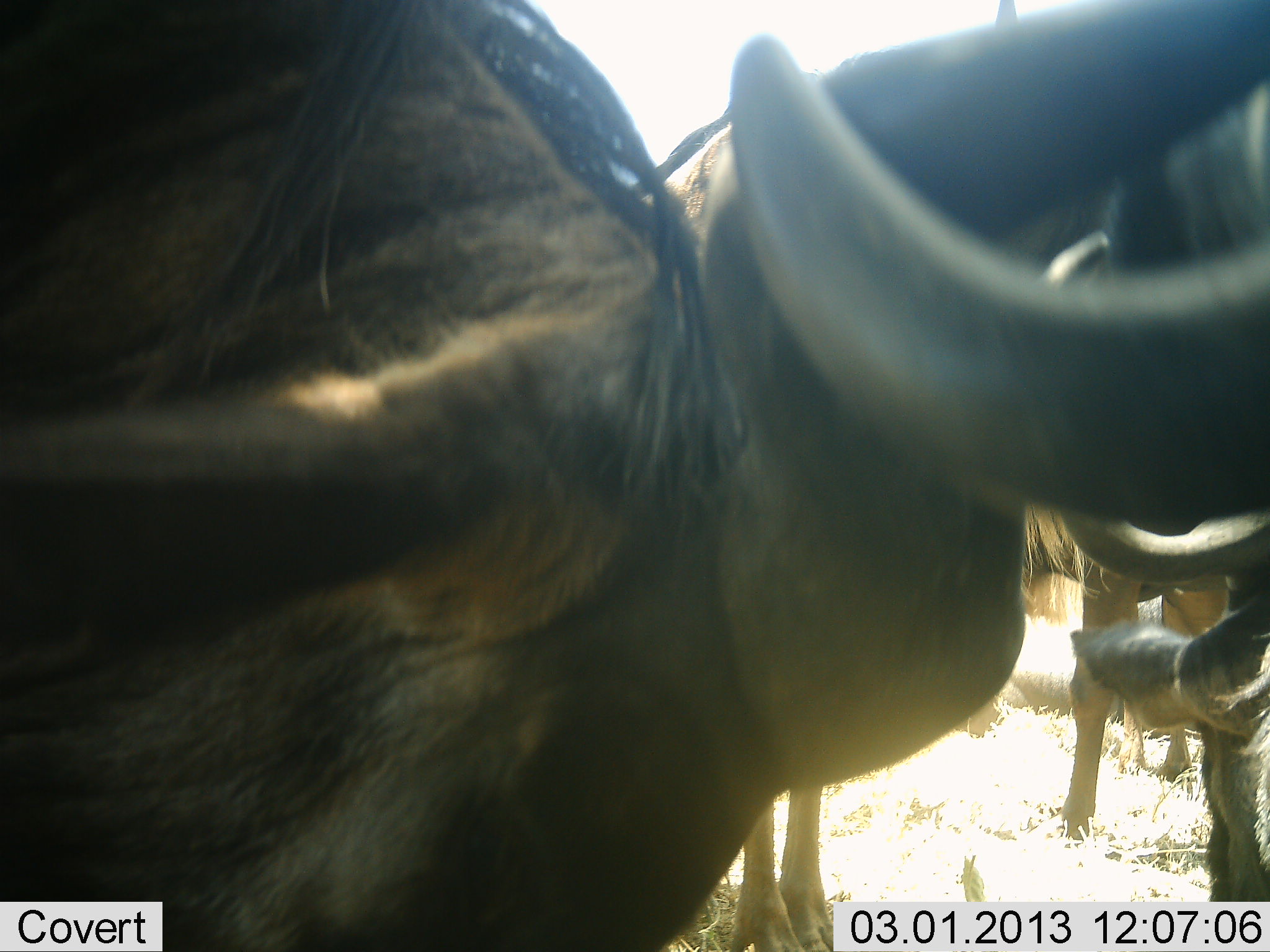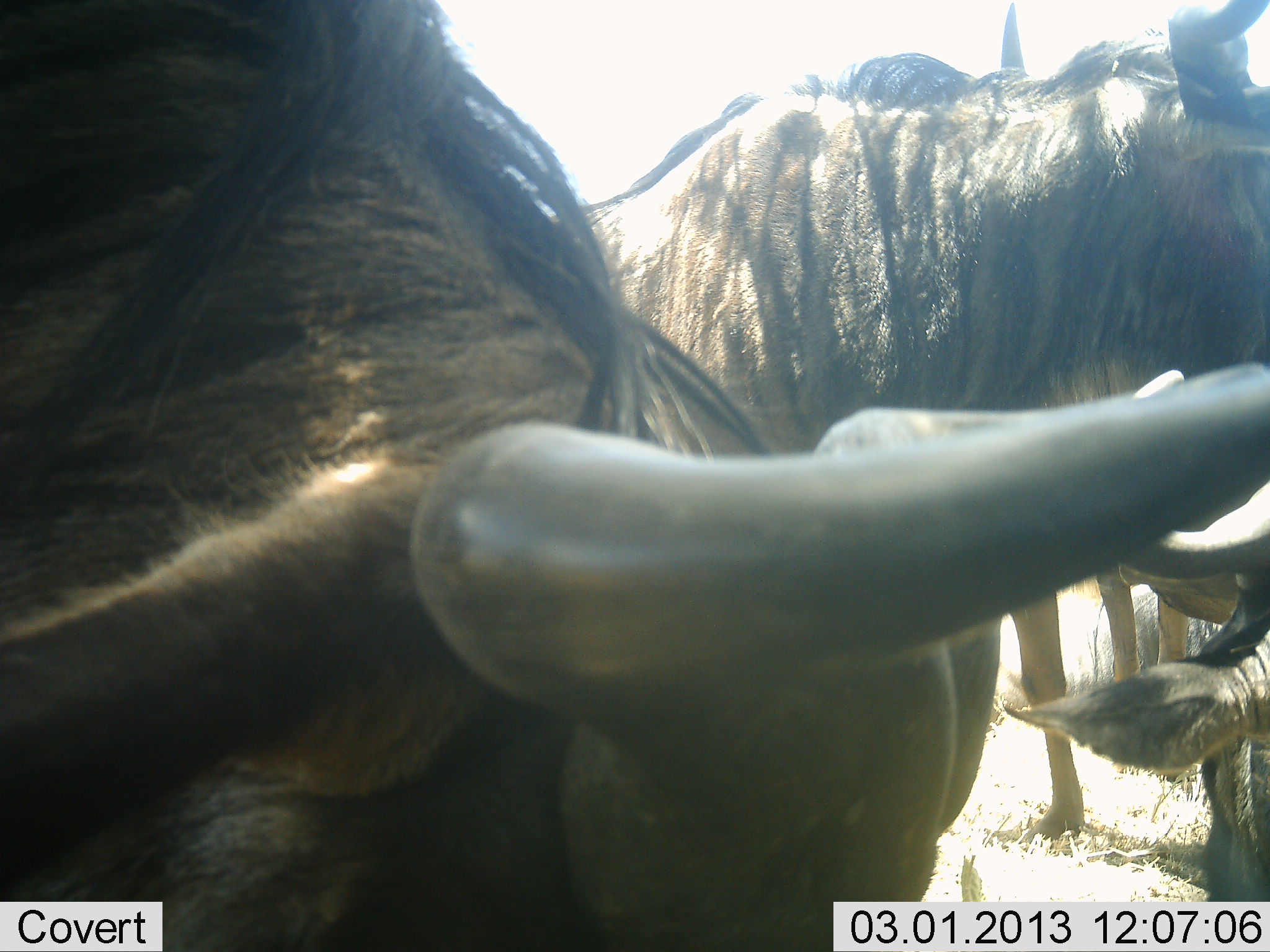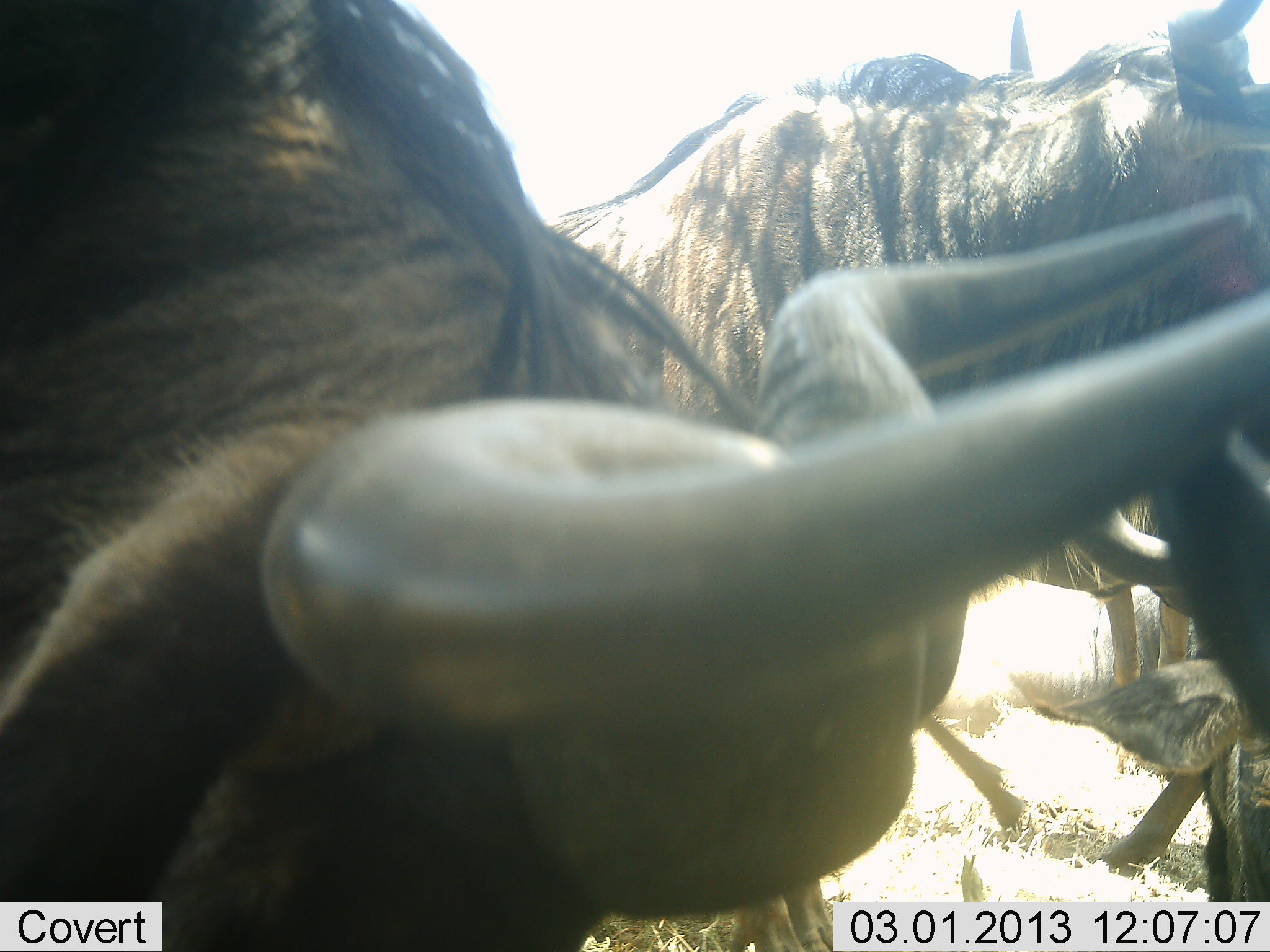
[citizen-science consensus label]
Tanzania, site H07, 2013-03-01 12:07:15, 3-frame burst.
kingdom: Animalia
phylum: Chordata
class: Mammalia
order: Artiodactyla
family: Bovidae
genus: Connochaetes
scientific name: Connochaetes taurinus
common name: blue wildebeest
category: wildebeest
Wildebeest (blue wildebeest) (Connochaetes taurinus), count 4. Behavior (volunteer vote fractions): standing 69%, resting 31%, moving 14%, interacting 8%. Young present (vote fraction): 0%. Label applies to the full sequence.